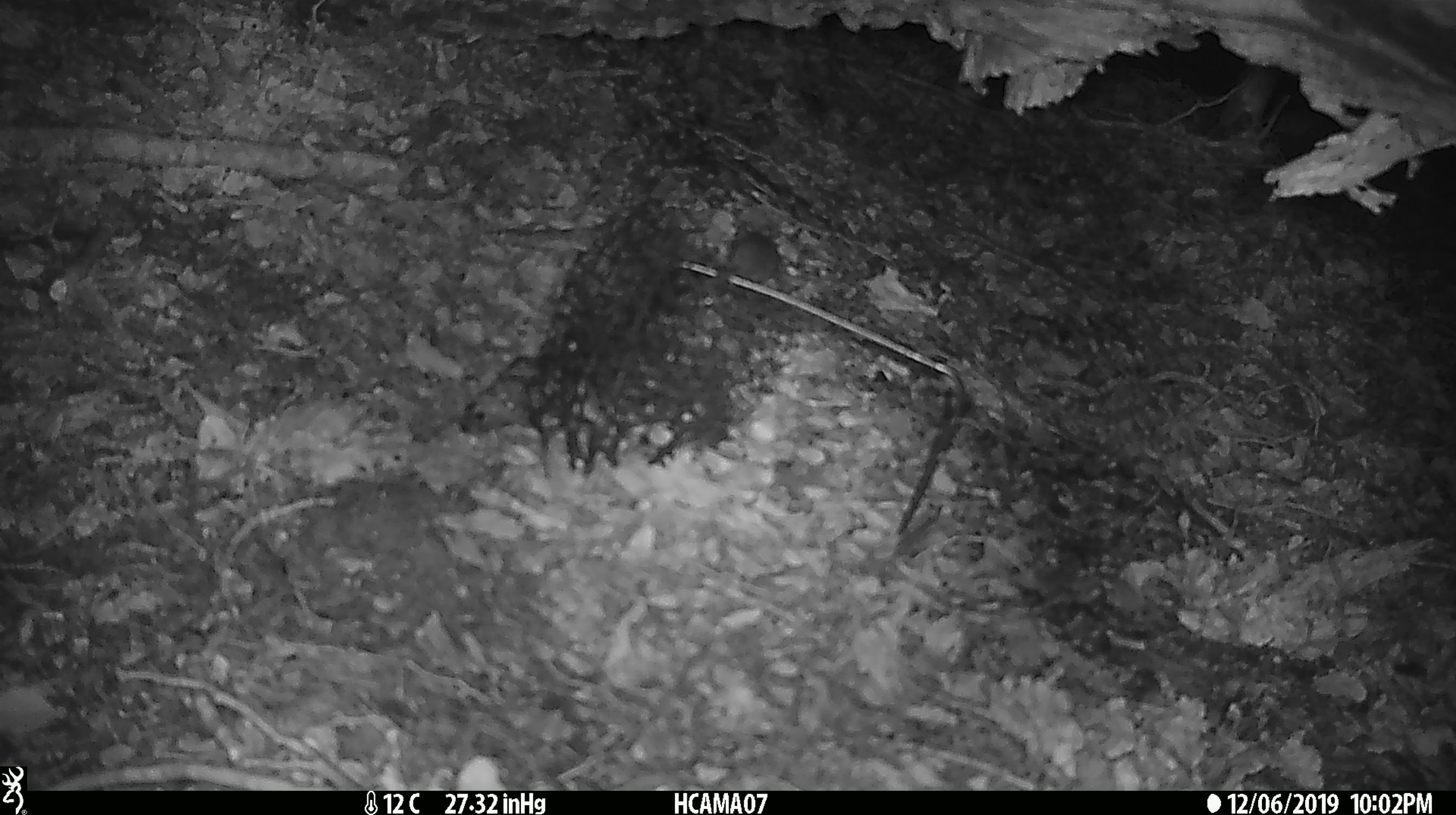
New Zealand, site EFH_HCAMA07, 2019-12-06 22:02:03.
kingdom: Animalia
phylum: Chordata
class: Mammalia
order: Rodentia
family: Muridae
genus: Mus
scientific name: Mus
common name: mouse